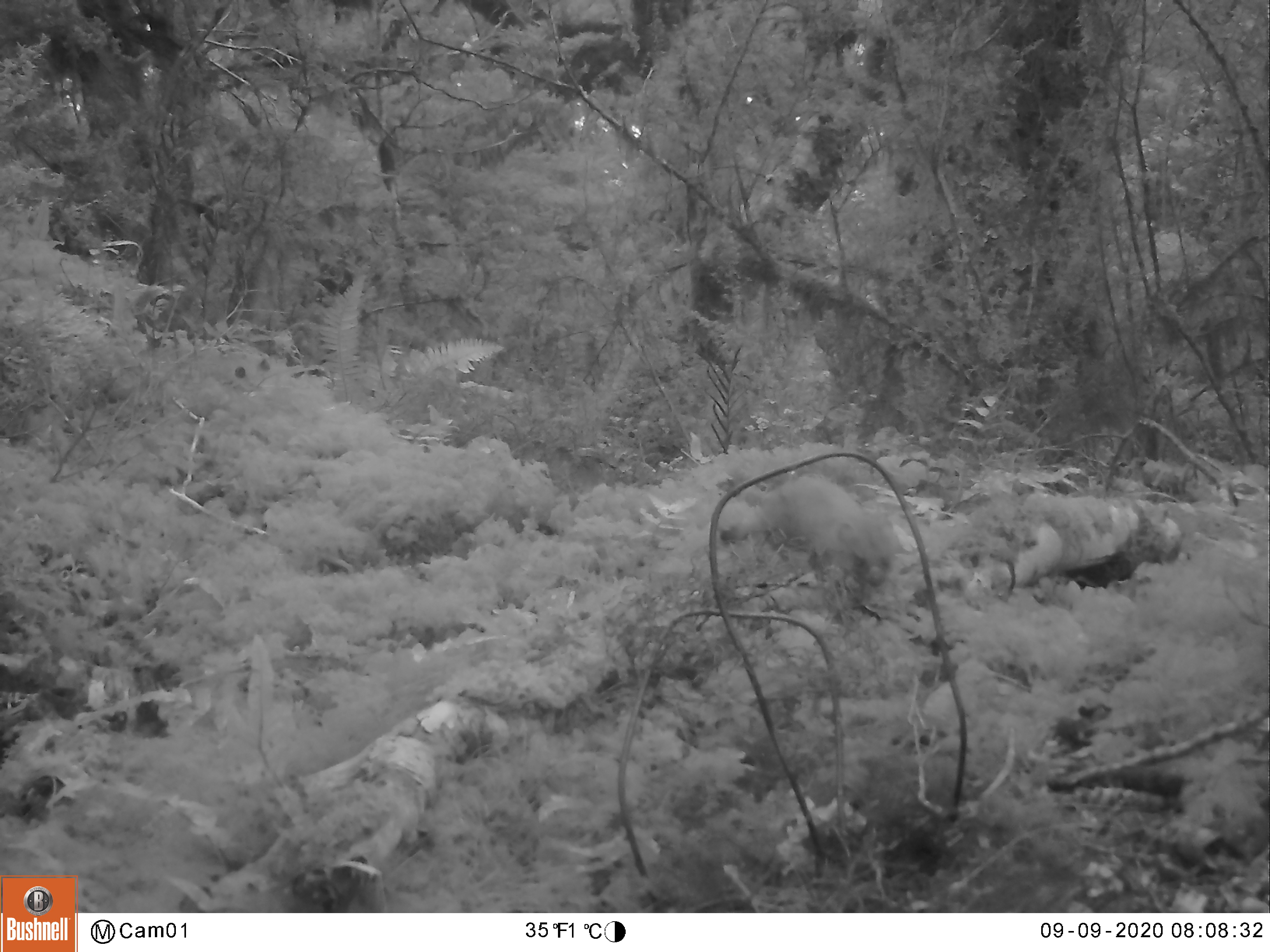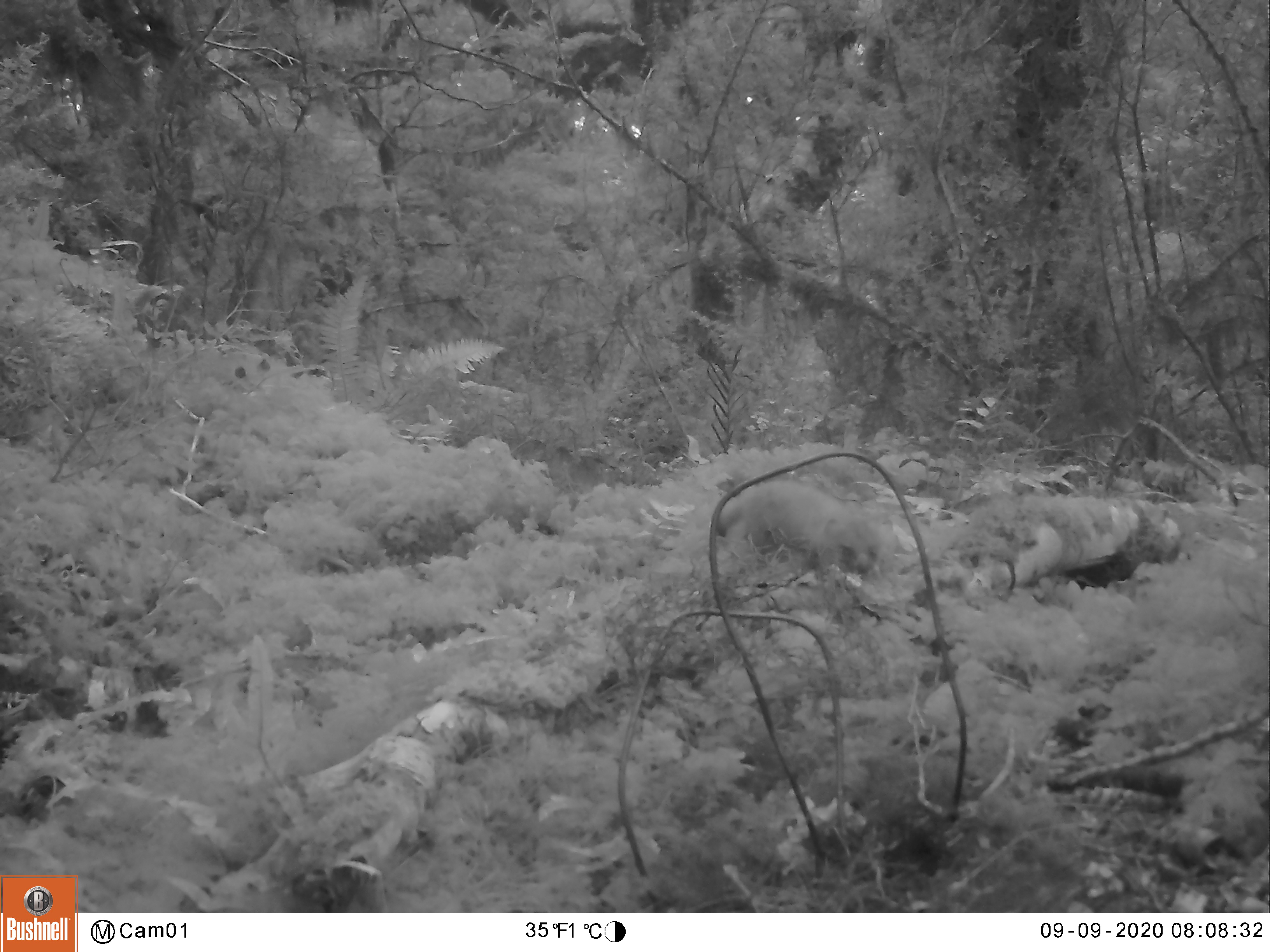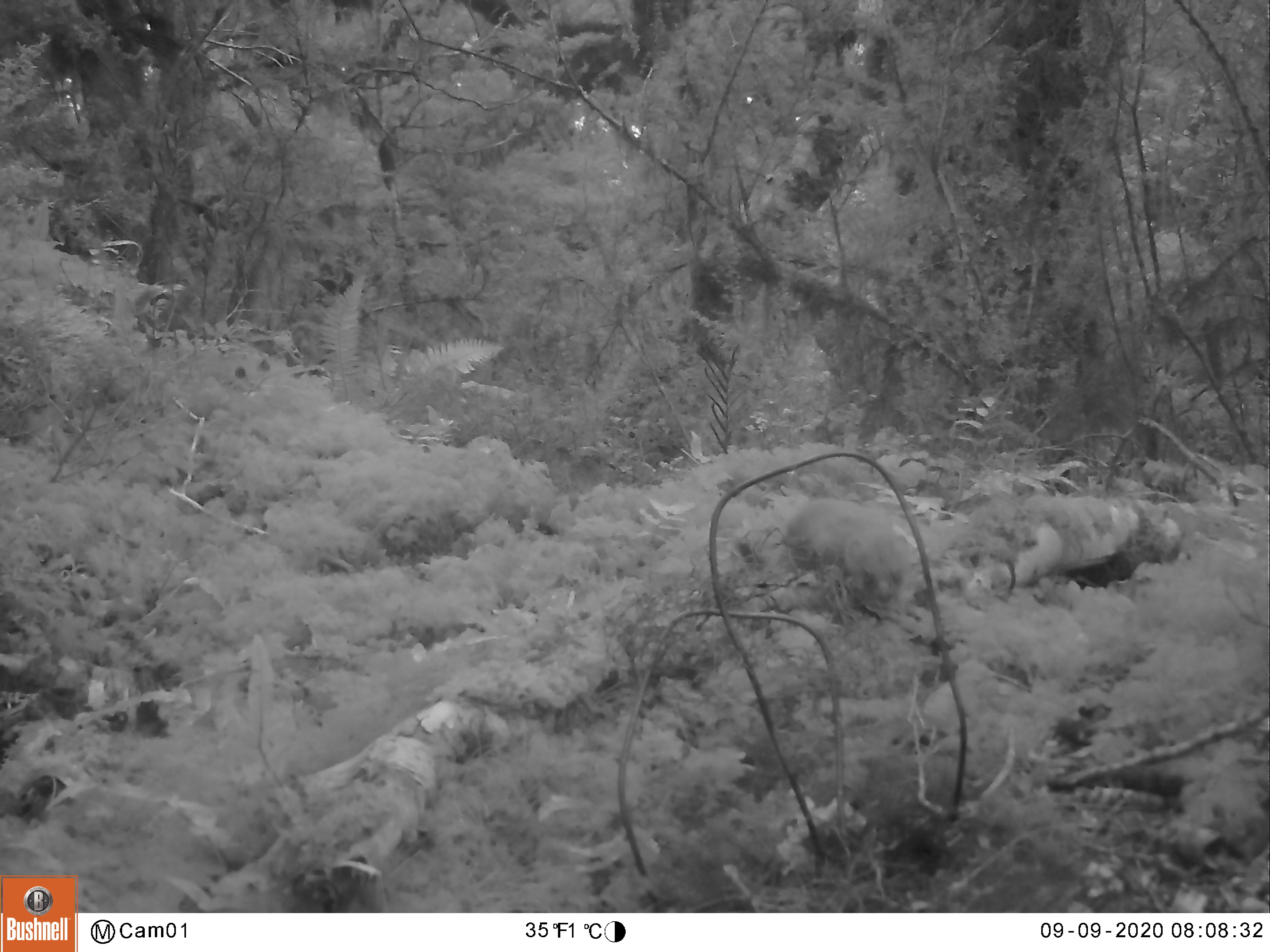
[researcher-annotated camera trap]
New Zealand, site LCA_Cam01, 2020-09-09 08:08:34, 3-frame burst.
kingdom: Animalia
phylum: Chordata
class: Mammalia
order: Carnivora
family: Mustelidae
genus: Mustela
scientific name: Mustela erminea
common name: stoat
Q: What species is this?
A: Stoat (Mustela erminea).